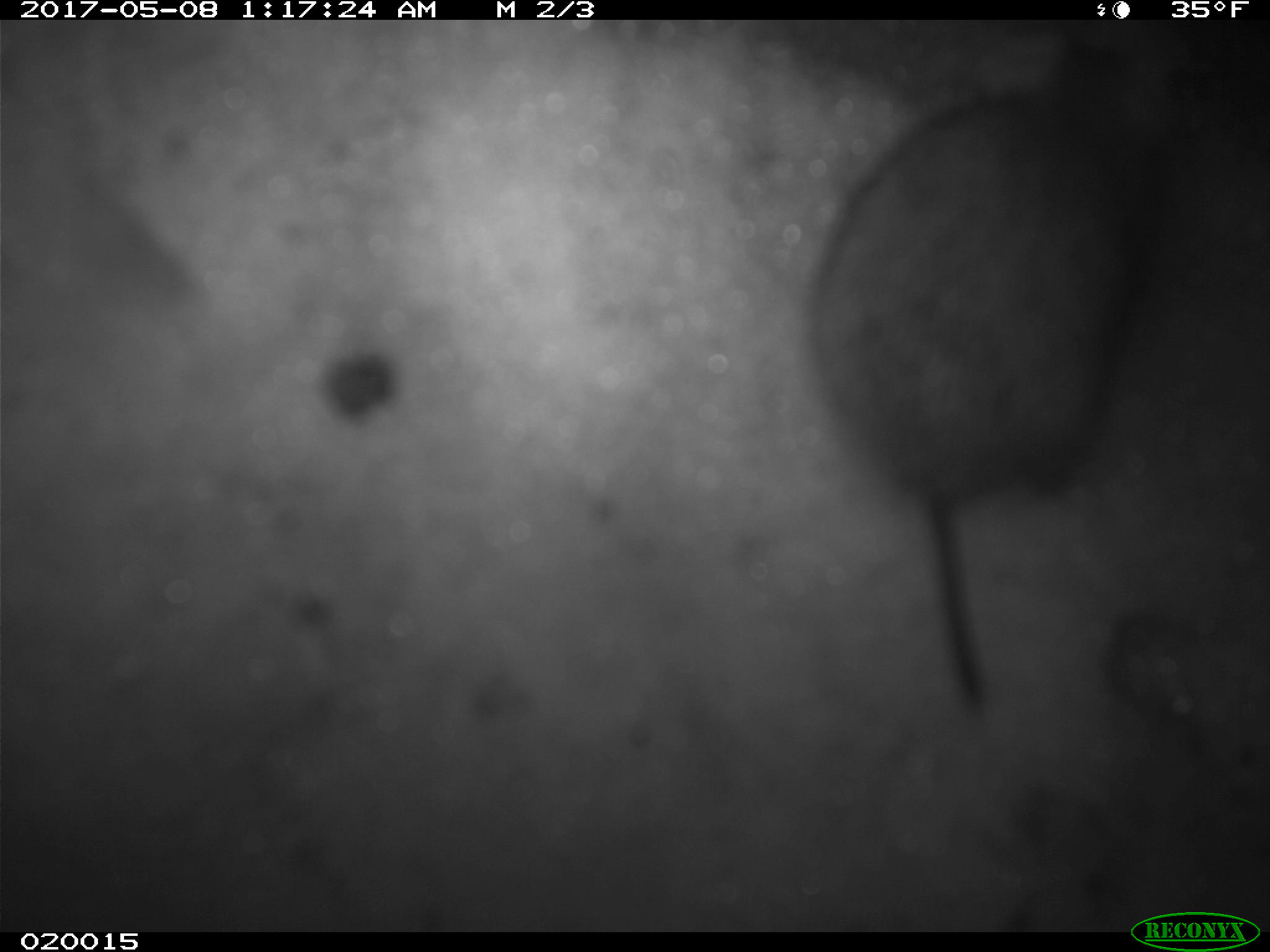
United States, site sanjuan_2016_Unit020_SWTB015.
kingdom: Animalia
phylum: Chordata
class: Mammalia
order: Rodentia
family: Cricetidae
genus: Peromyscus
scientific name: Peromyscus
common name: deermice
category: unidentified deer mouse